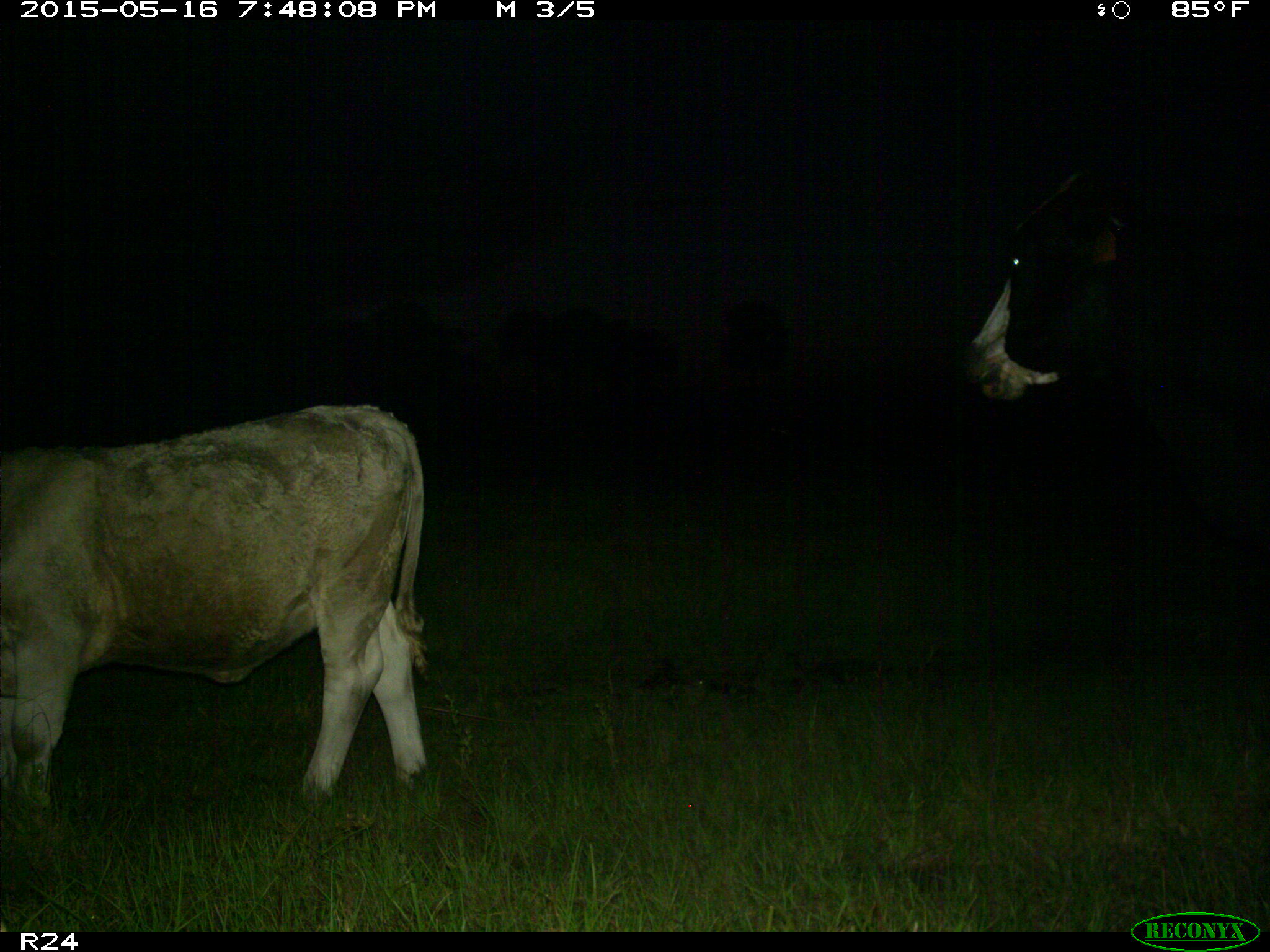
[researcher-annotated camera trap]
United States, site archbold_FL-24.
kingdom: Animalia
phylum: Chordata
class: Mammalia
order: Artiodactyla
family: Bovidae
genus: Bos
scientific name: Bos taurus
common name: domestic cow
Bos taurus (domestic cow).